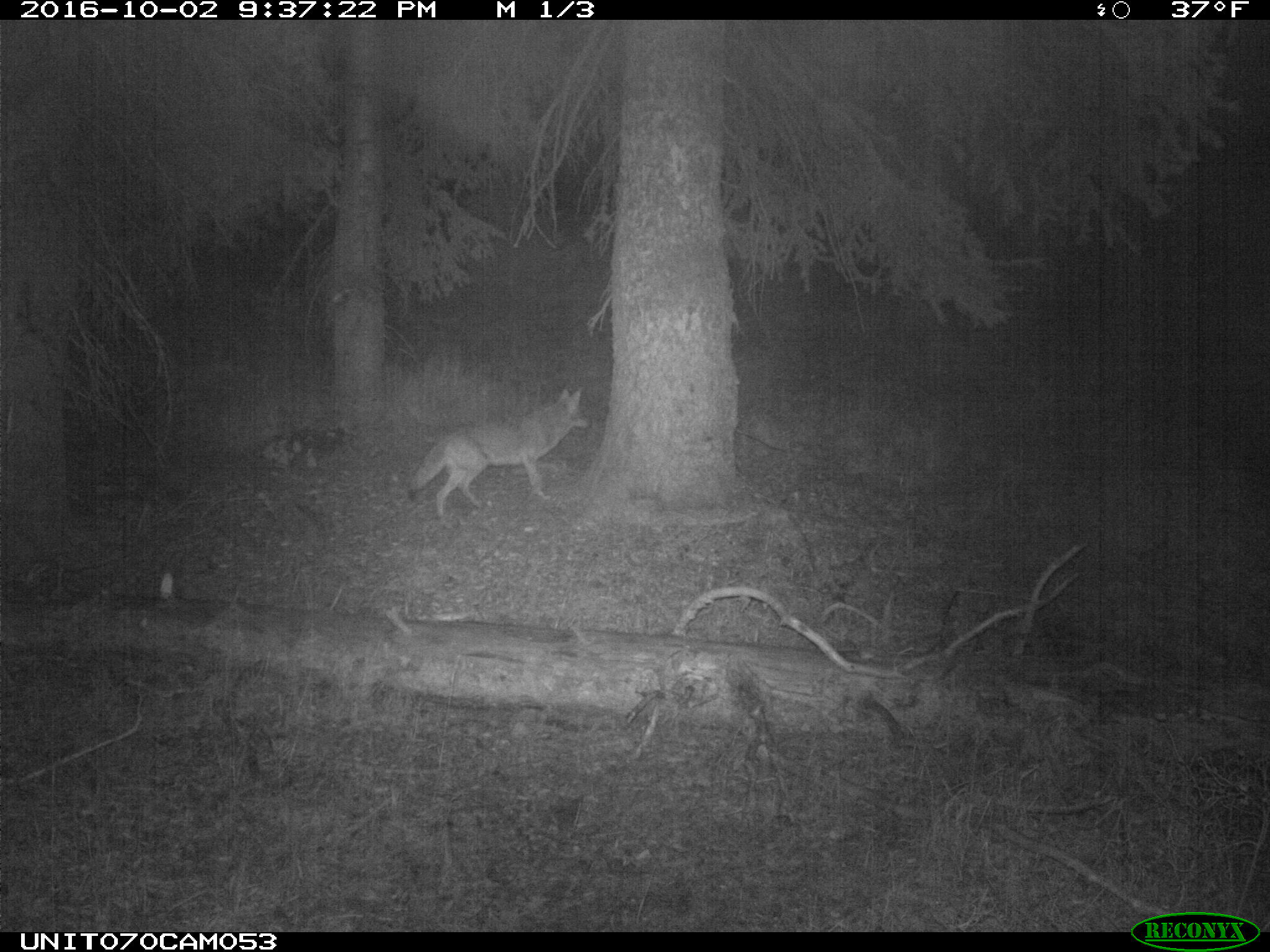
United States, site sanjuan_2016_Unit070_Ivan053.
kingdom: Animalia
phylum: Chordata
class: Mammalia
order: Carnivora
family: Canidae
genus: Canis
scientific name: Canis latrans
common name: coyote